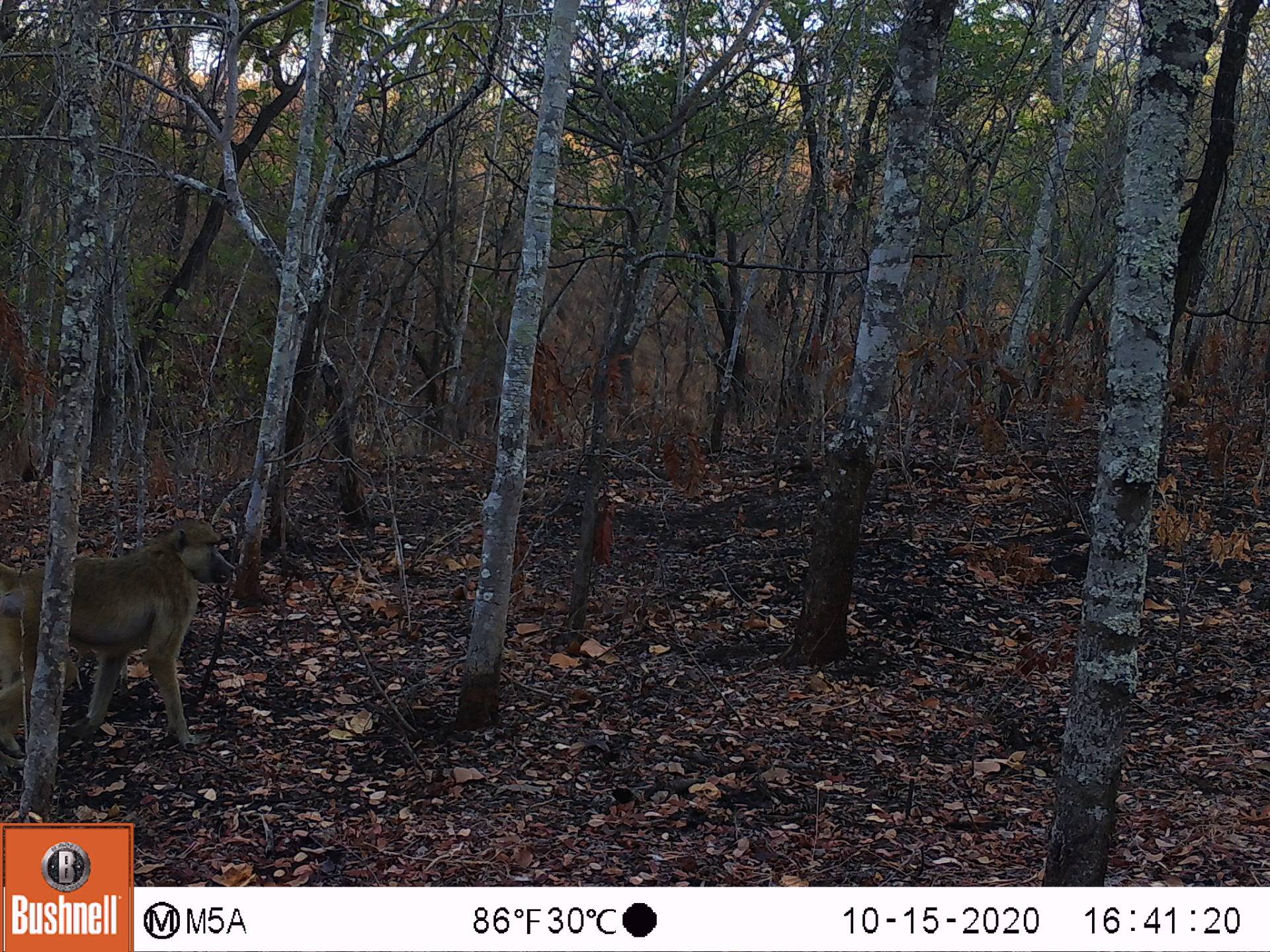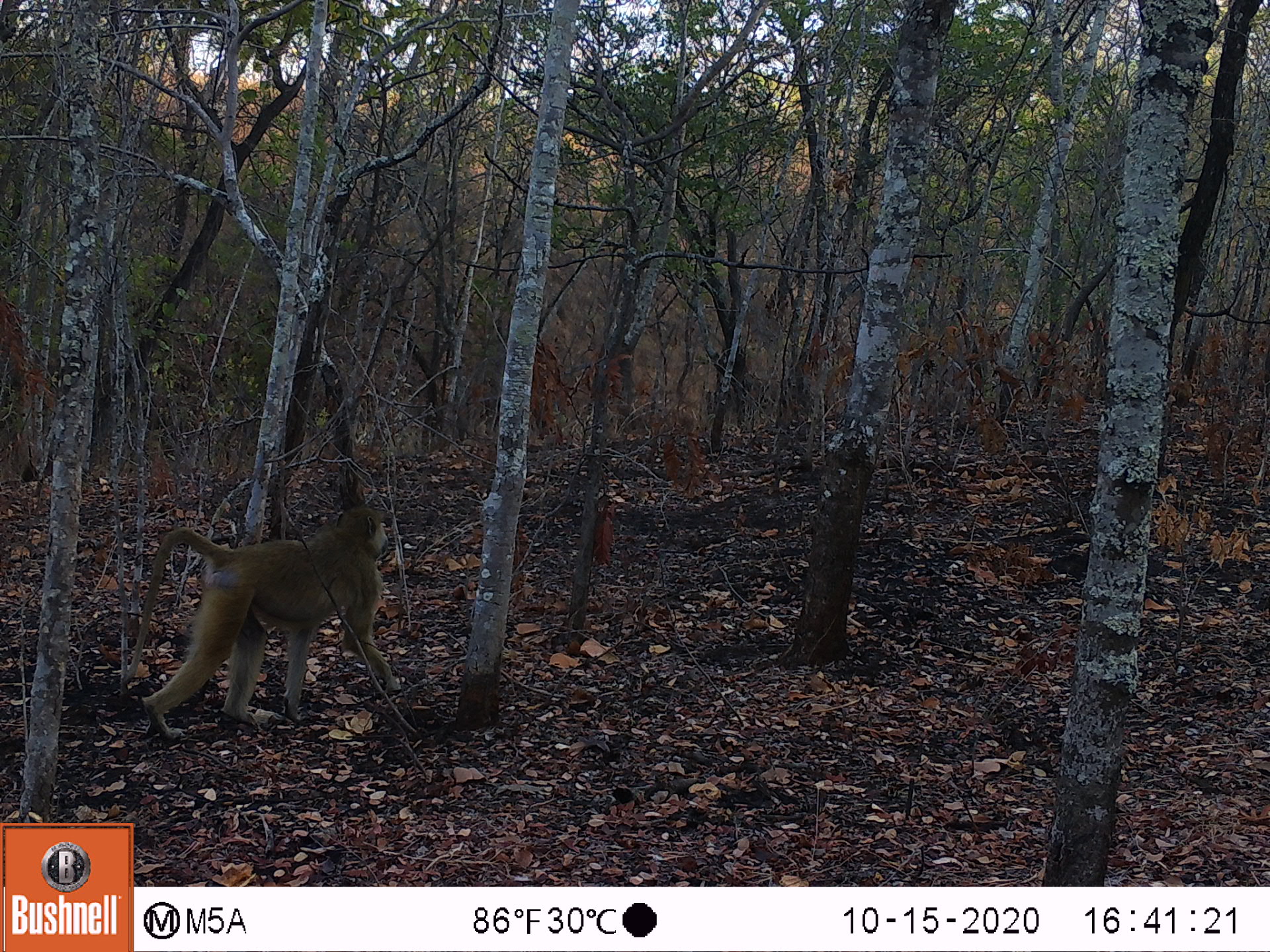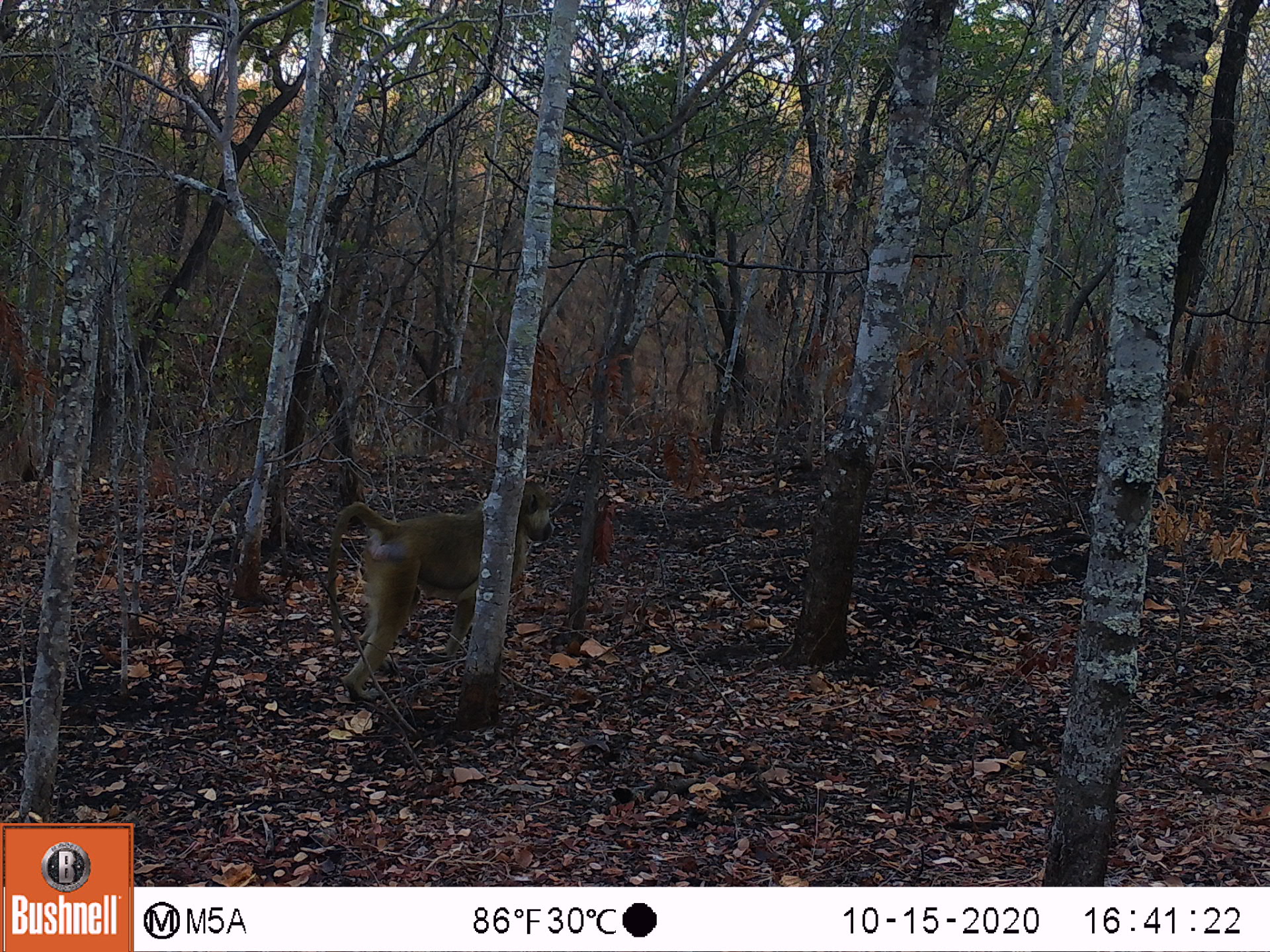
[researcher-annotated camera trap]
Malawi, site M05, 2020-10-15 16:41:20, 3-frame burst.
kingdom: Animalia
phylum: Chordata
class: Mammalia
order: Primates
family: Cercopithecidae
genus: Papio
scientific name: Papio cynocephalus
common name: yellow baboon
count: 1